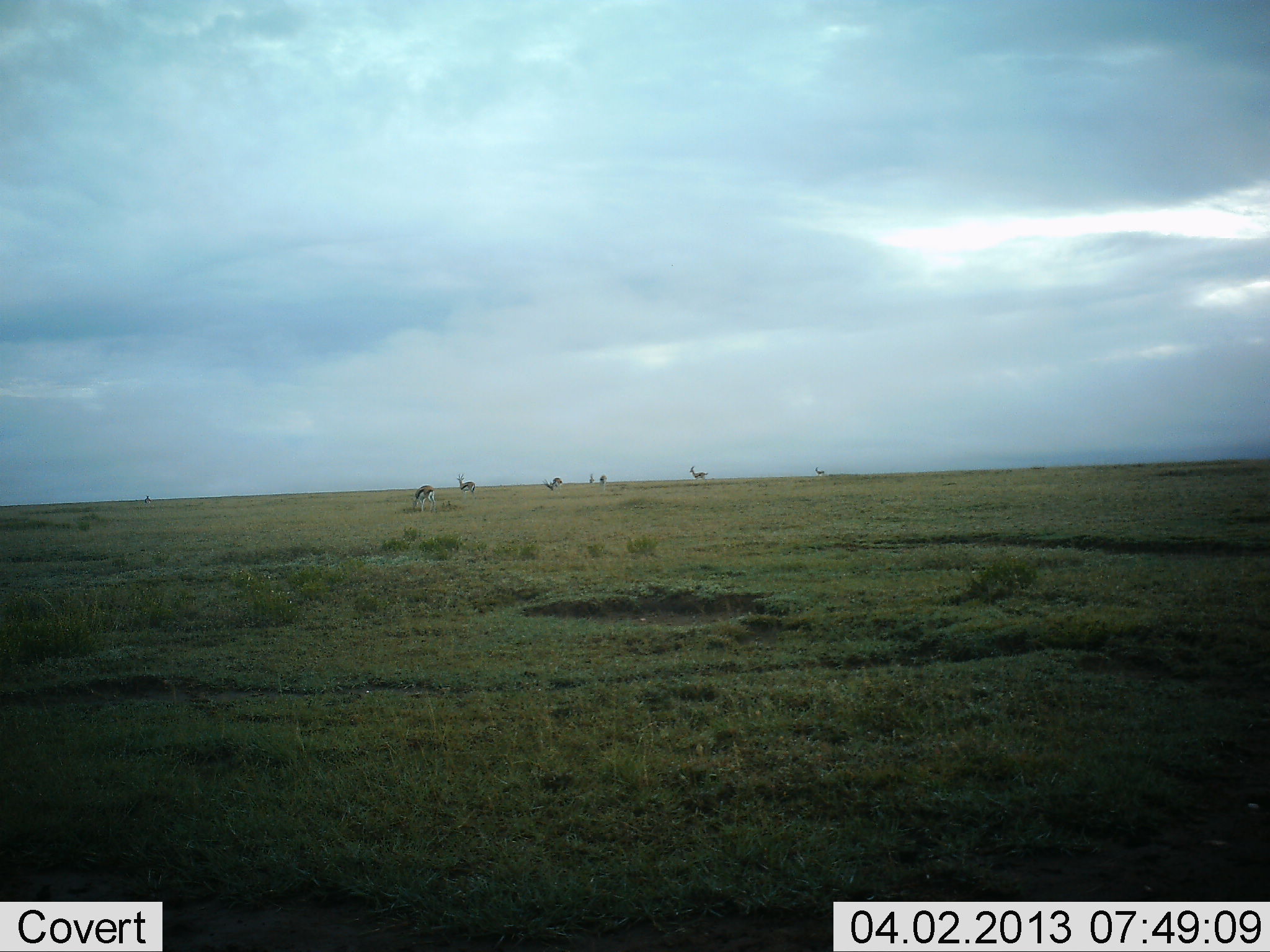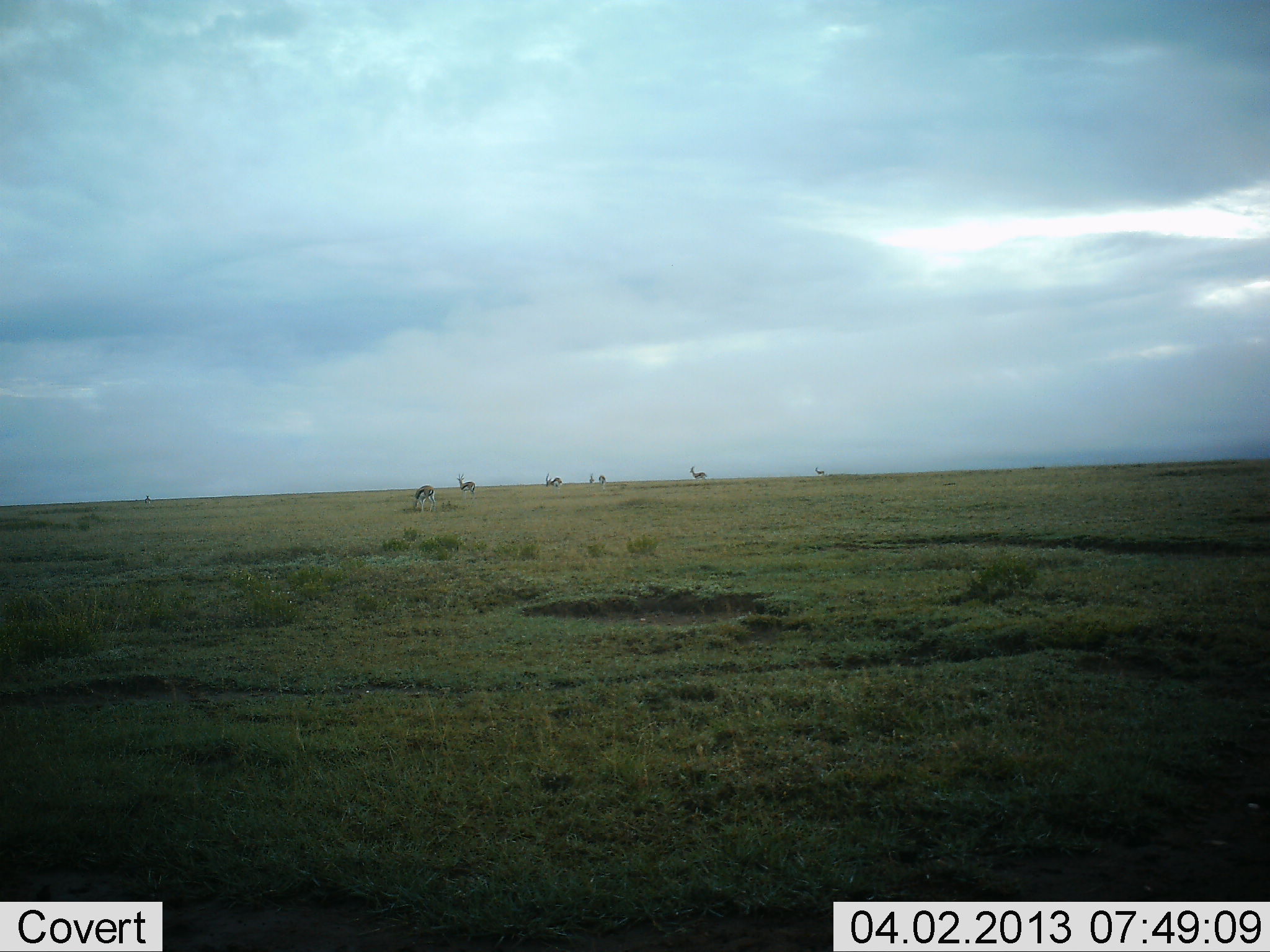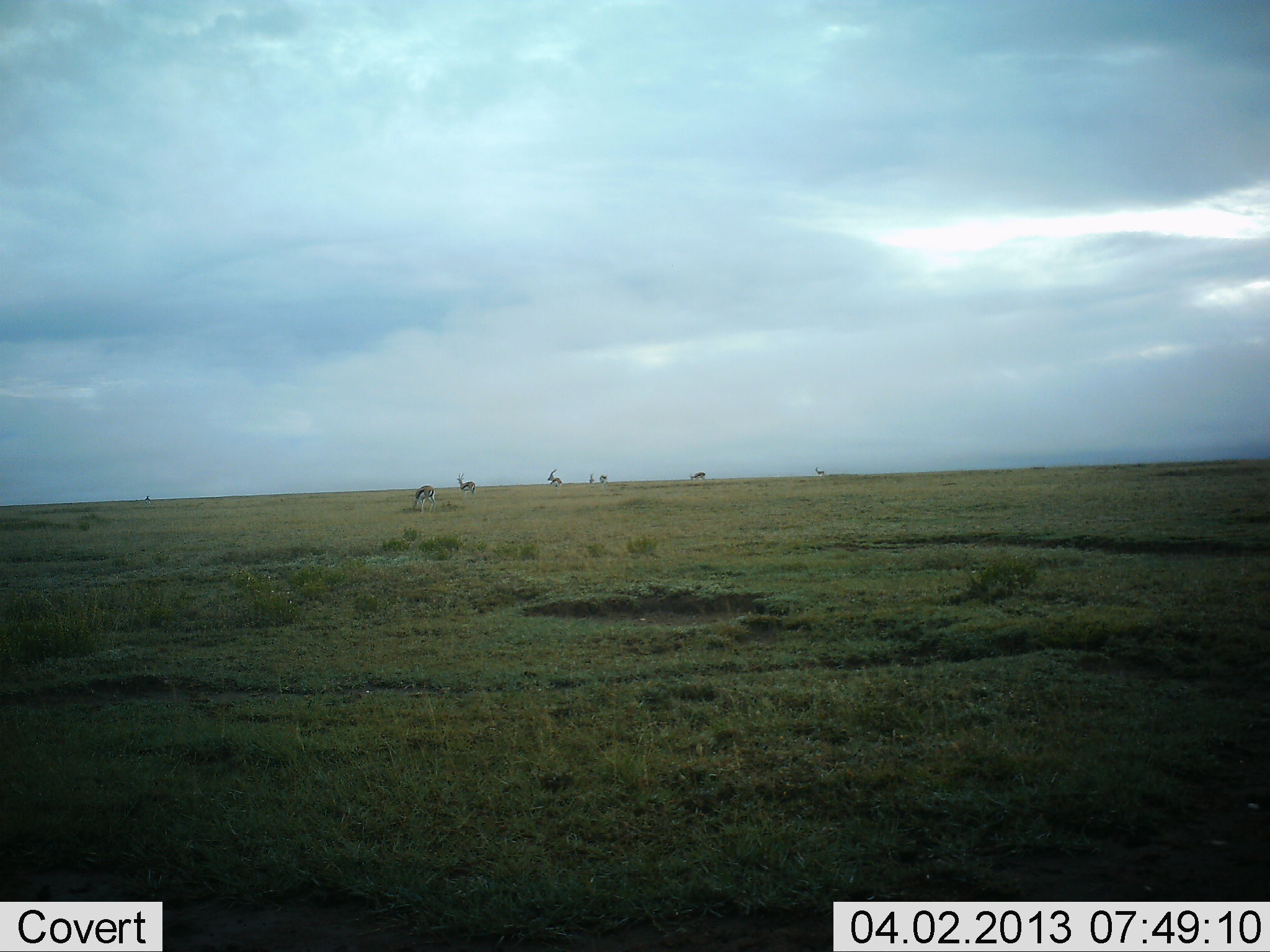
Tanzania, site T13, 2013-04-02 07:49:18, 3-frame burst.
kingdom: Animalia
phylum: Chordata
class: Mammalia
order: Artiodactyla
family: Bovidae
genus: Eudorcas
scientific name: Eudorcas thomsonii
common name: thomson's gazelle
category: gazellethomsons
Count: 6.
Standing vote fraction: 55%.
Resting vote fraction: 0%.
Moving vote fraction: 9%.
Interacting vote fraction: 0%.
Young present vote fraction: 0%.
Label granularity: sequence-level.